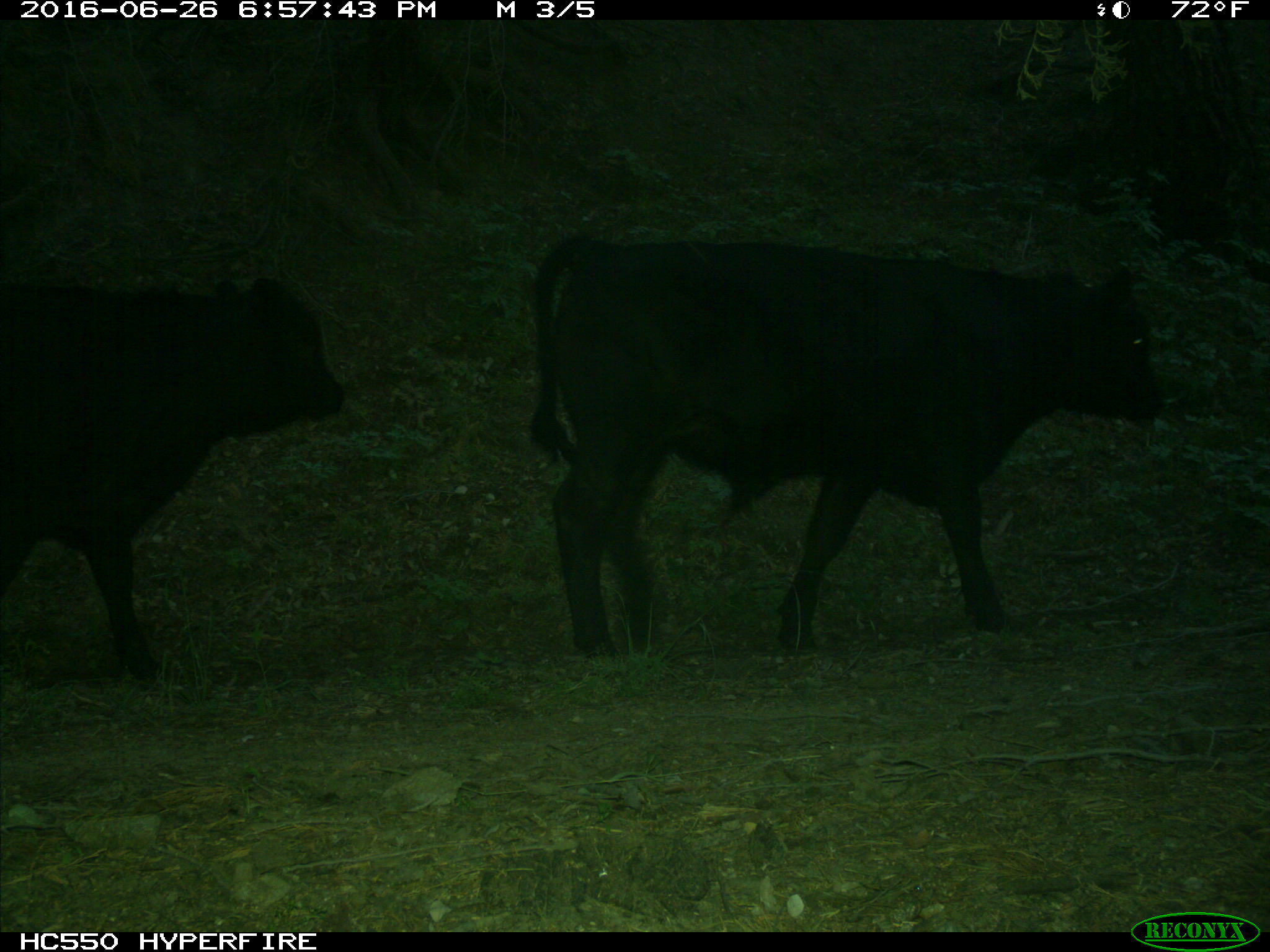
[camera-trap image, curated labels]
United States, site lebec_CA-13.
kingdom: Animalia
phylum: Chordata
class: Mammalia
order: Artiodactyla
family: Bovidae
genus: Bos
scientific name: Bos taurus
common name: domestic cow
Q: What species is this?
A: Bos taurus (domestic cow).